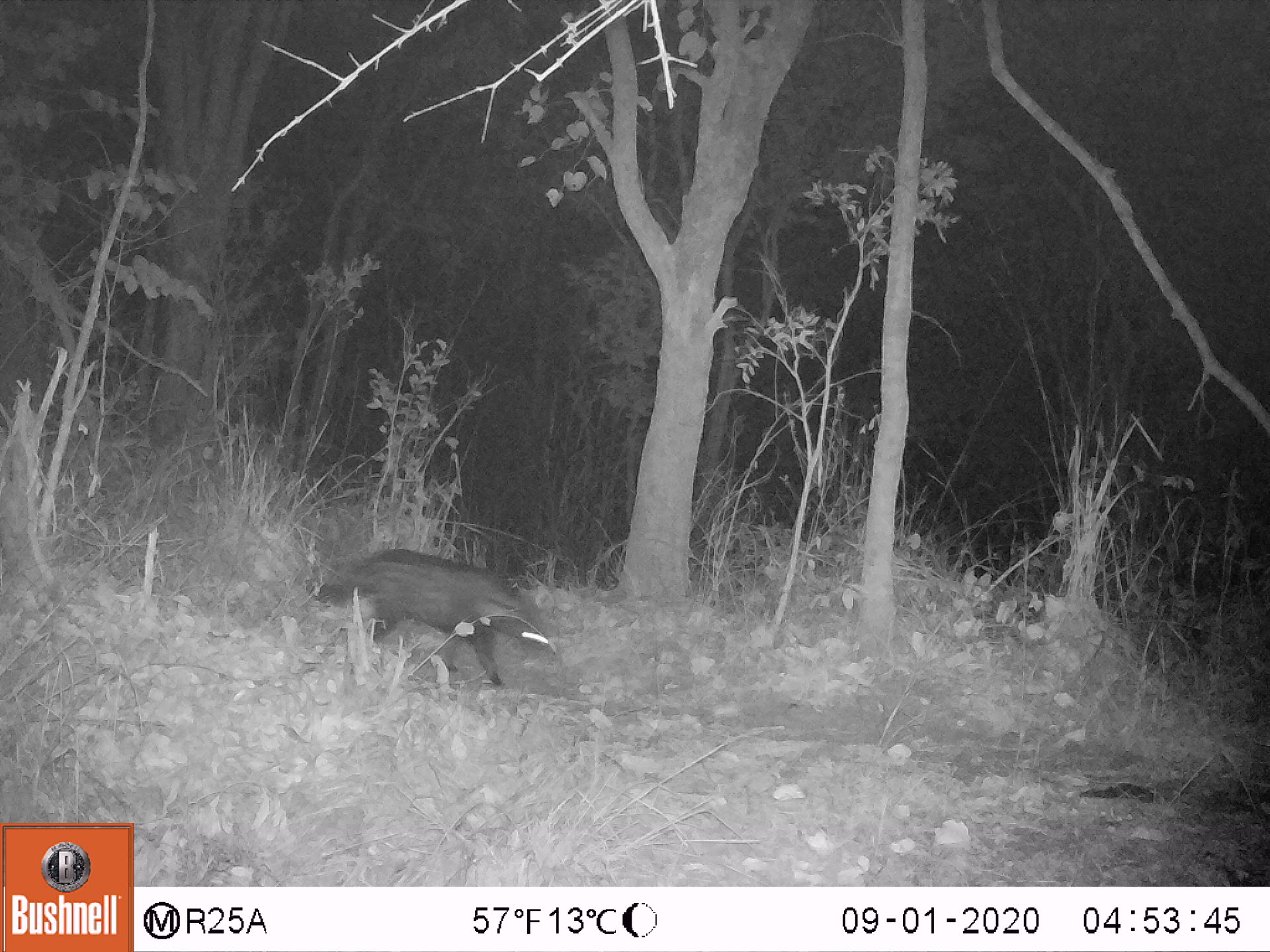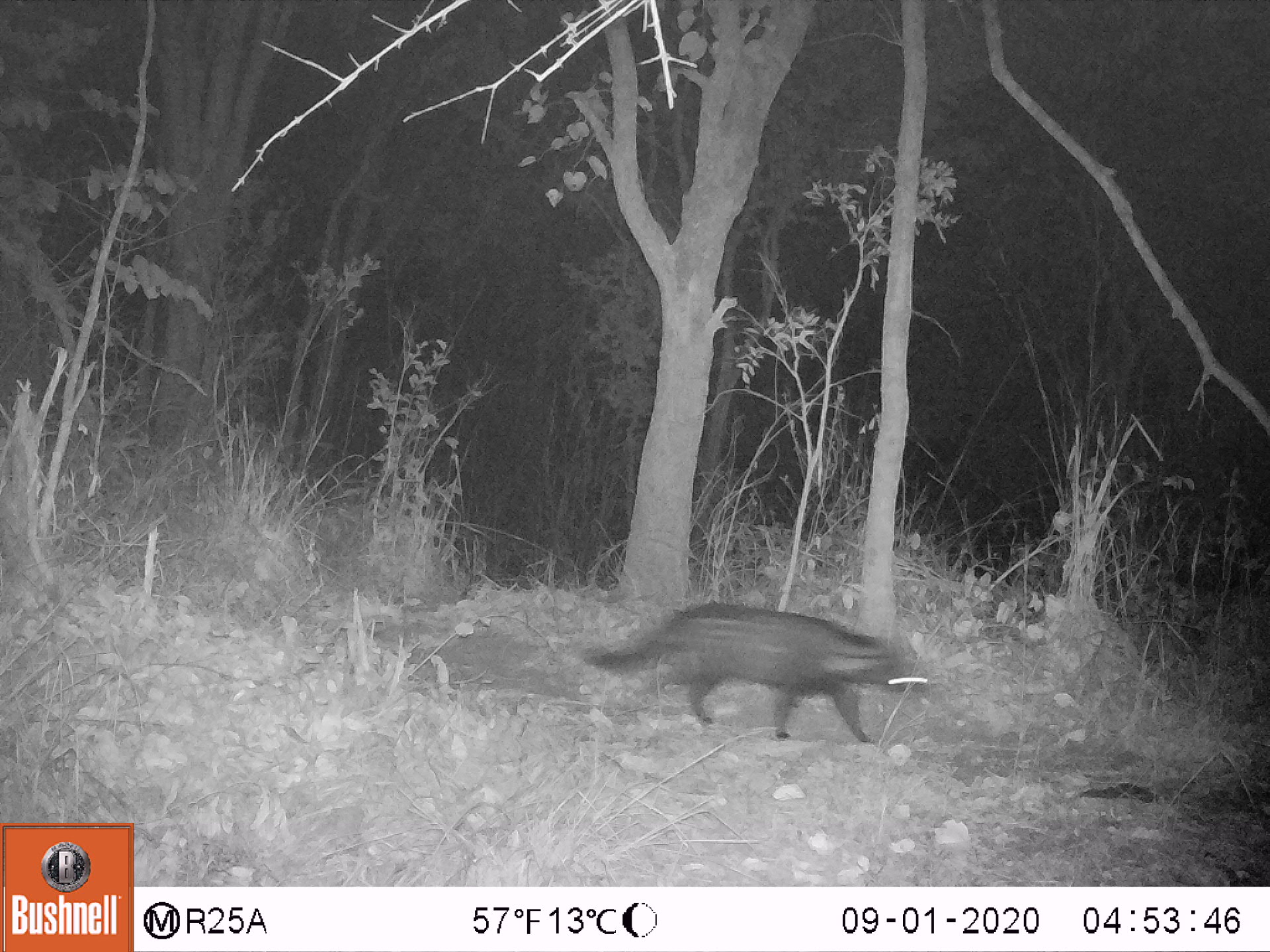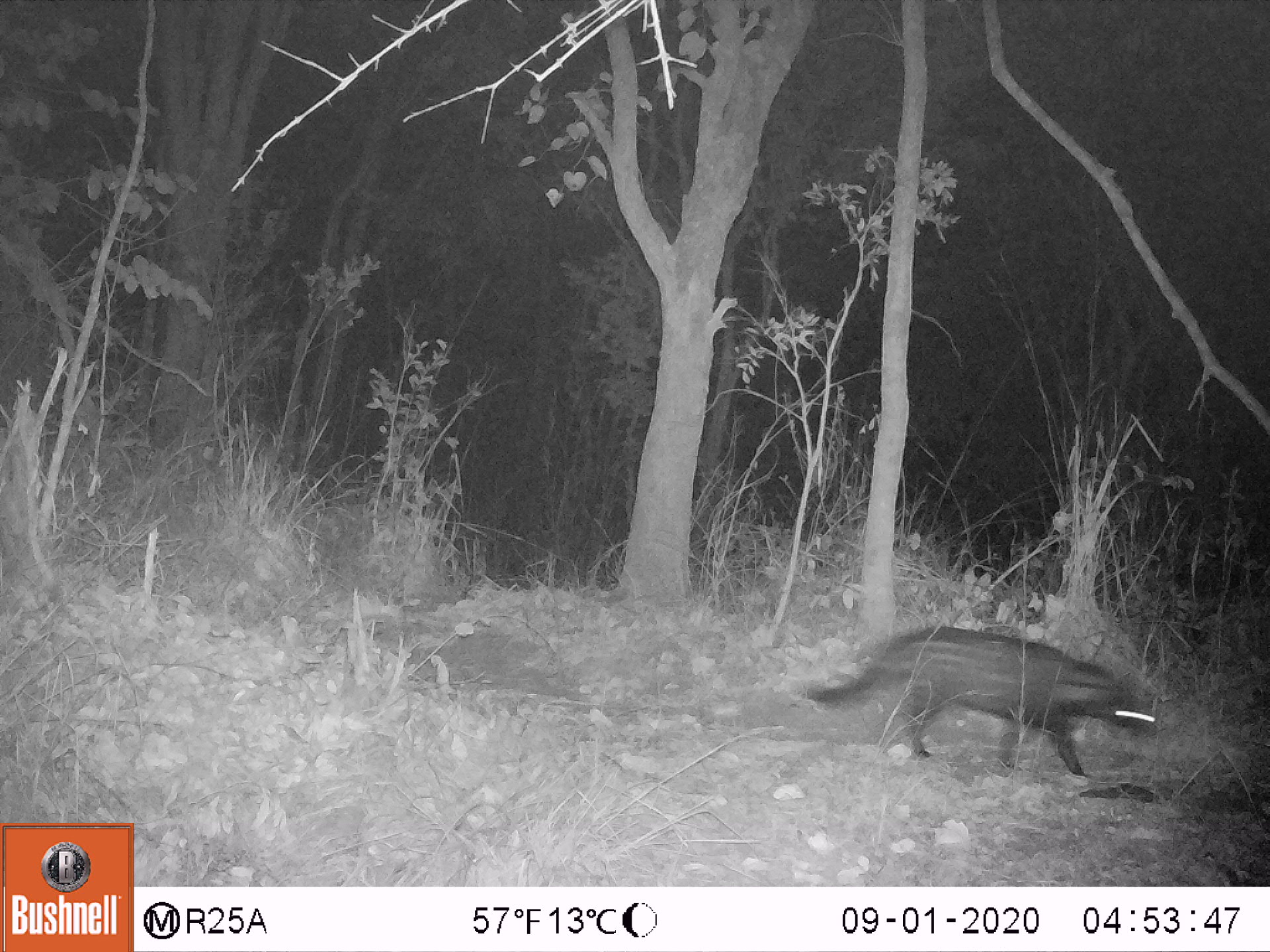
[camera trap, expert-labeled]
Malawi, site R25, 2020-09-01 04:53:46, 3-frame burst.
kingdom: Animalia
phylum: Chordata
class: Mammalia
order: Carnivora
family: Viverridae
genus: Civettictis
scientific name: Civettictis civetta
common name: african civet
African civet (Civettictis civetta), count 1.